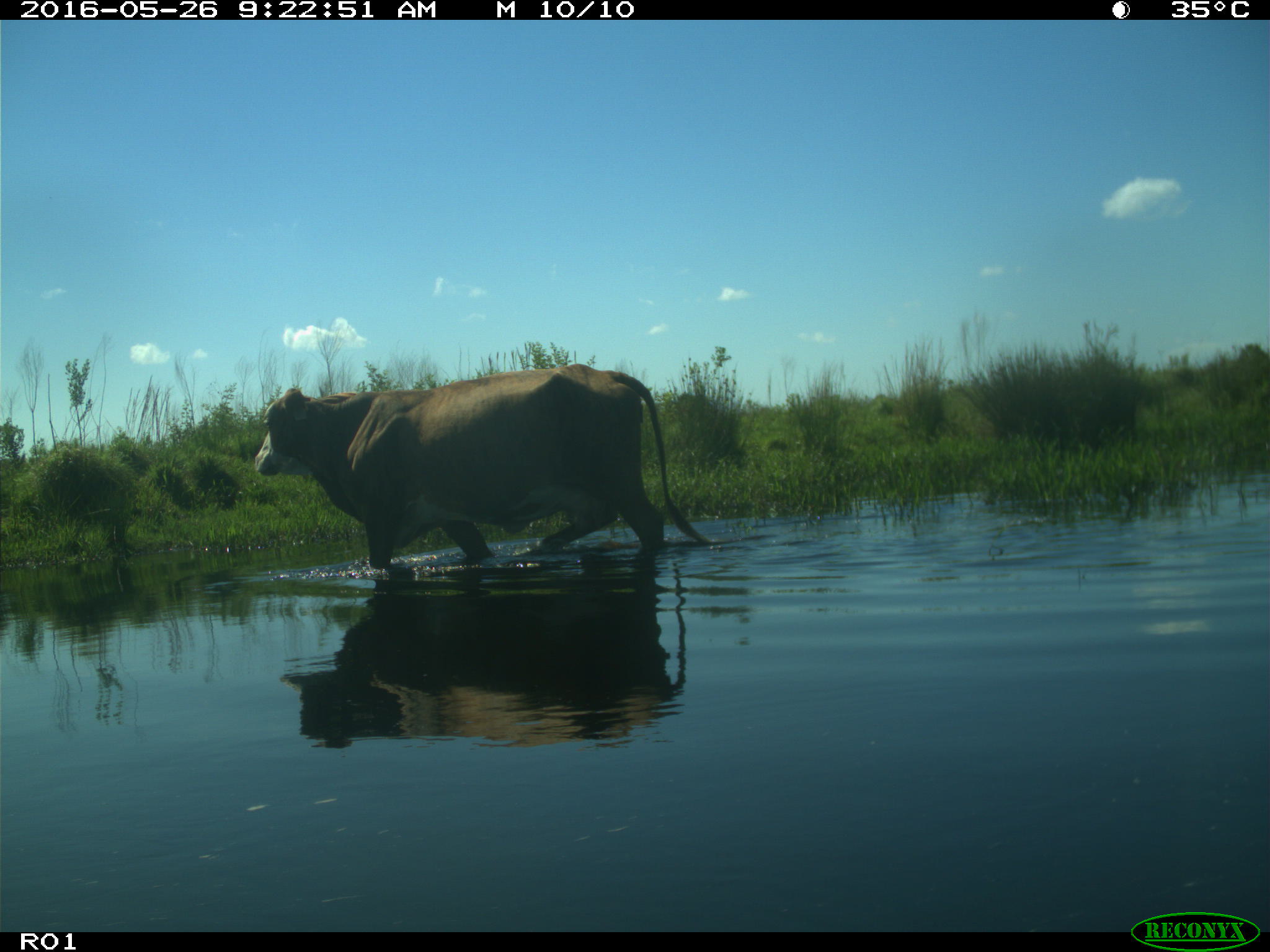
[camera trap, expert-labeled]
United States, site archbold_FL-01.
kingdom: Animalia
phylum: Chordata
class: Mammalia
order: Artiodactyla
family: Bovidae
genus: Bos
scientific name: Bos taurus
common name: domestic cow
Bos taurus (domestic cow).